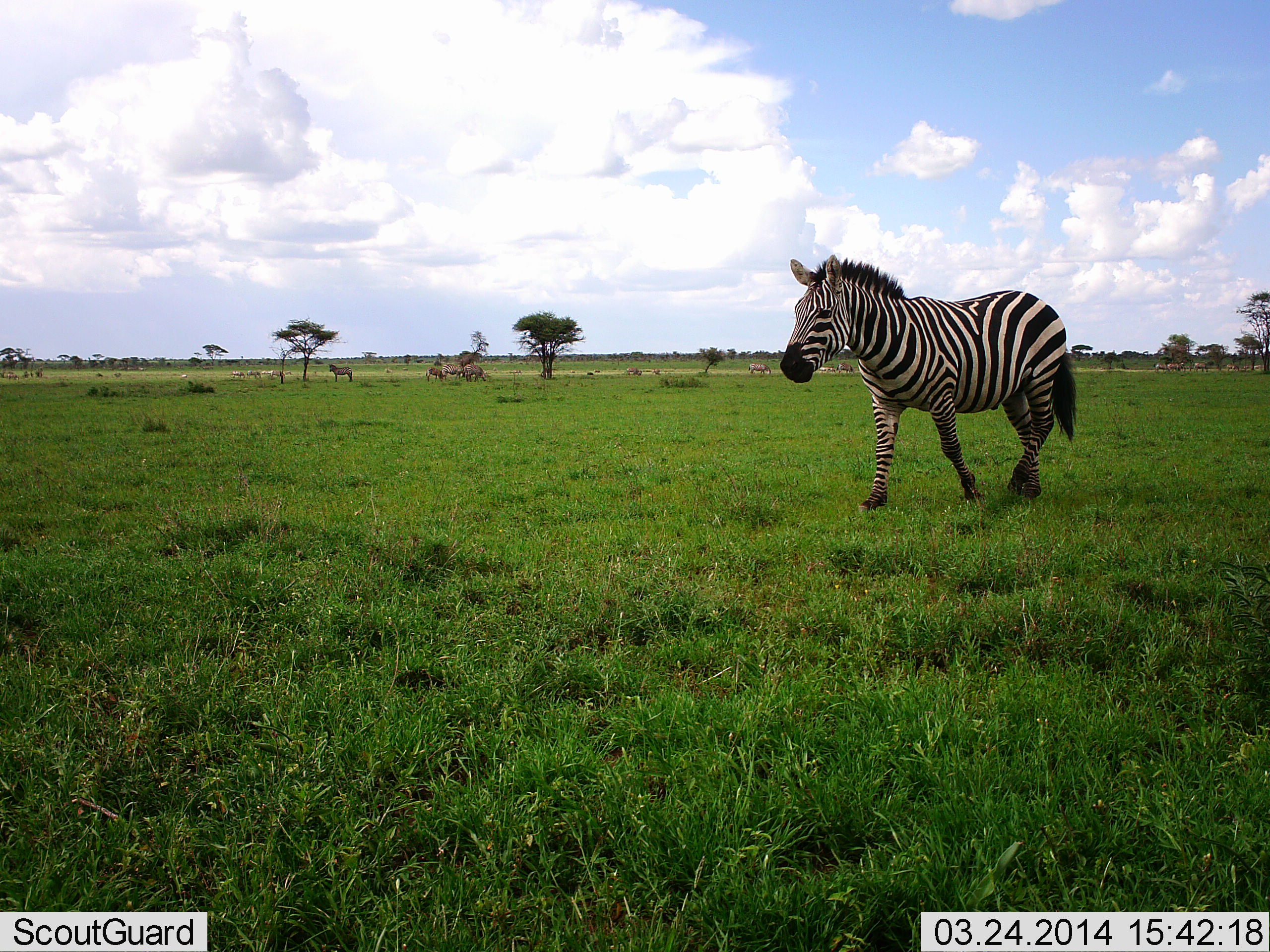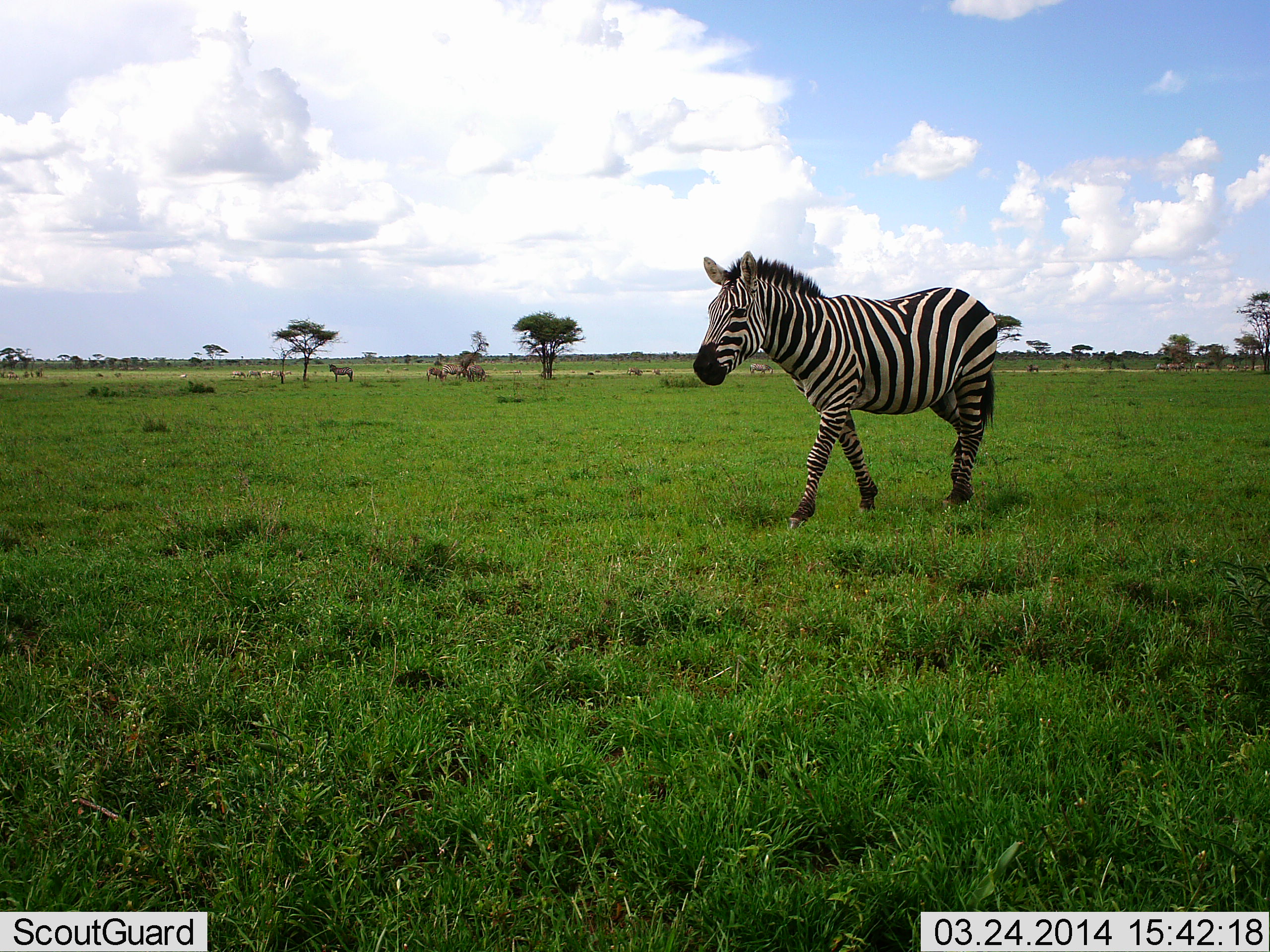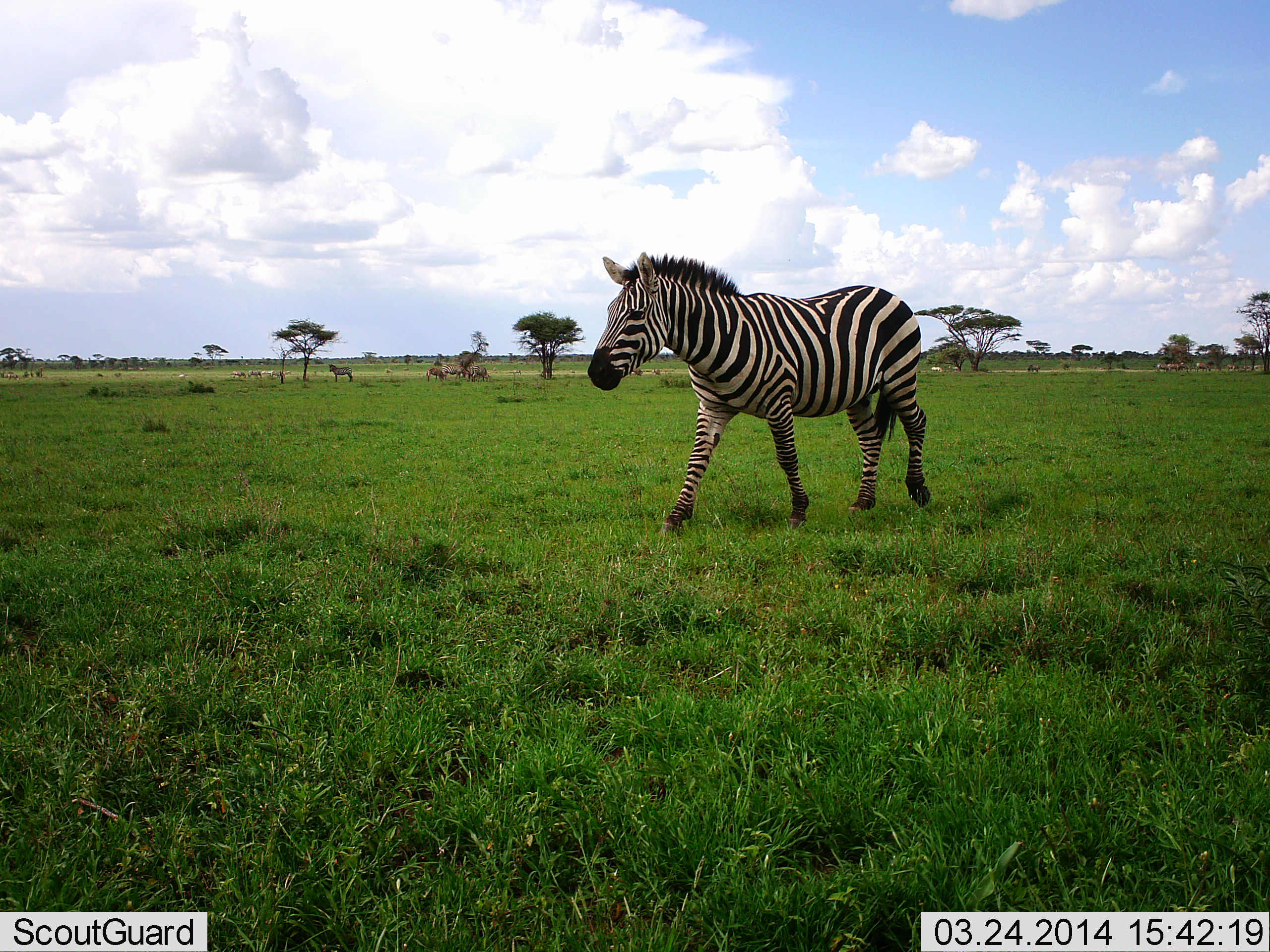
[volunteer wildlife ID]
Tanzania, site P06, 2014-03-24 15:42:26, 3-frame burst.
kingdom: Animalia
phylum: Chordata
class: Mammalia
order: Perissodactyla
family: Equidae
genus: Equus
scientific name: Equus quagga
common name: plains zebra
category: zebra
Zebra (plains zebra) (Equus quagga), count 1. Behavior (volunteer vote fractions): standing 43%, resting 0%, moving 93%, interacting 0%. Young present (vote fraction): 0%. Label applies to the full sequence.